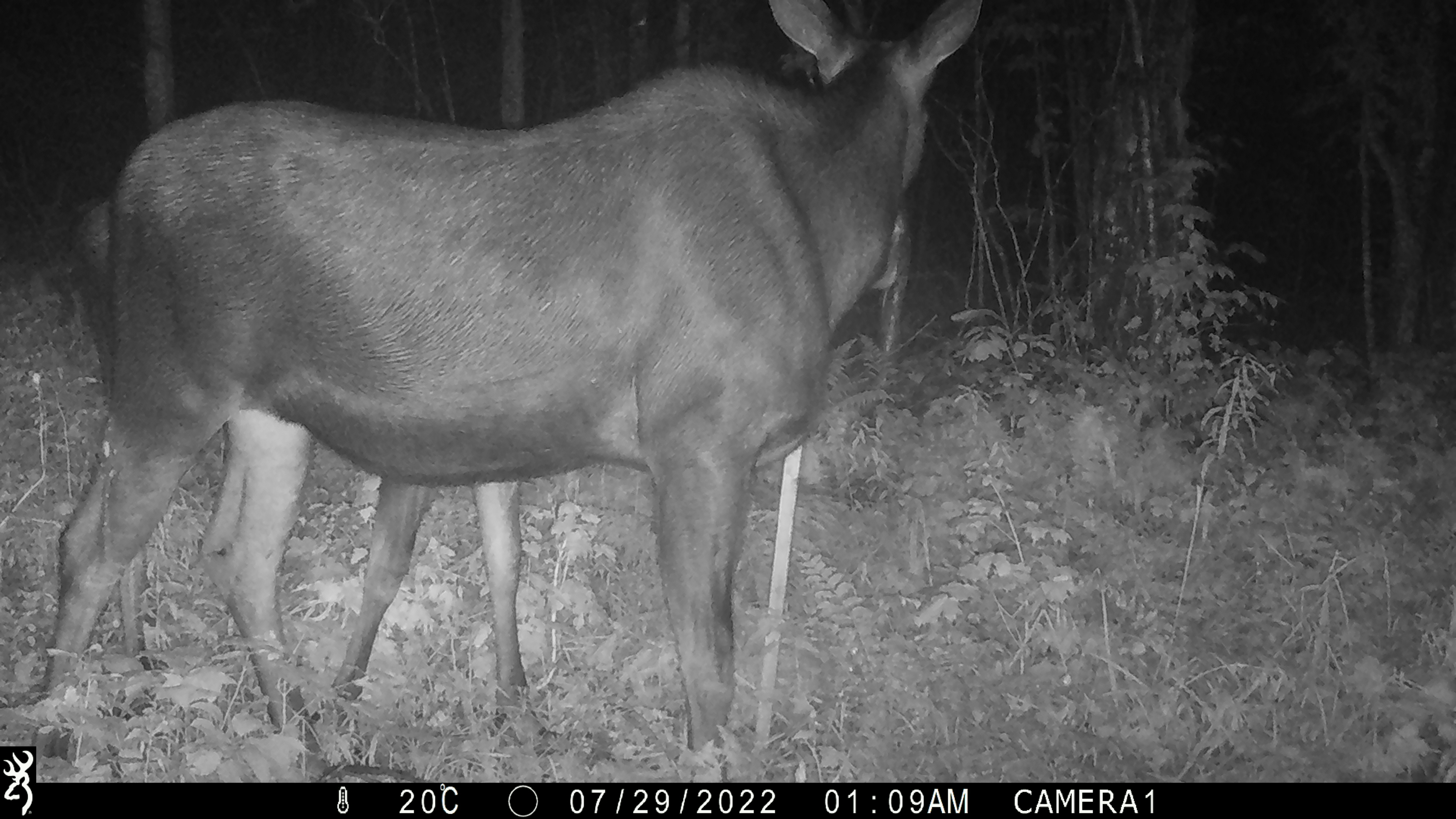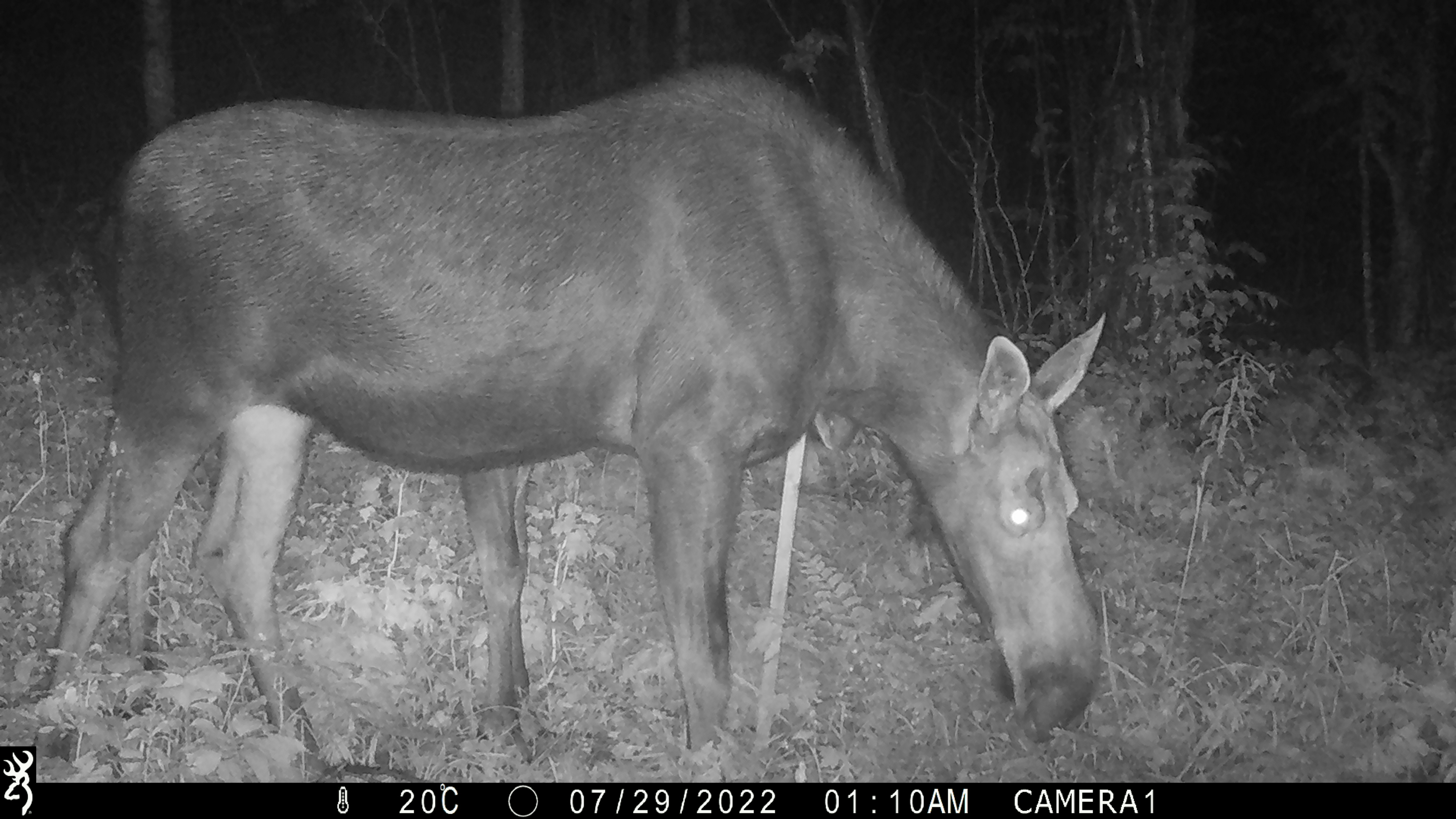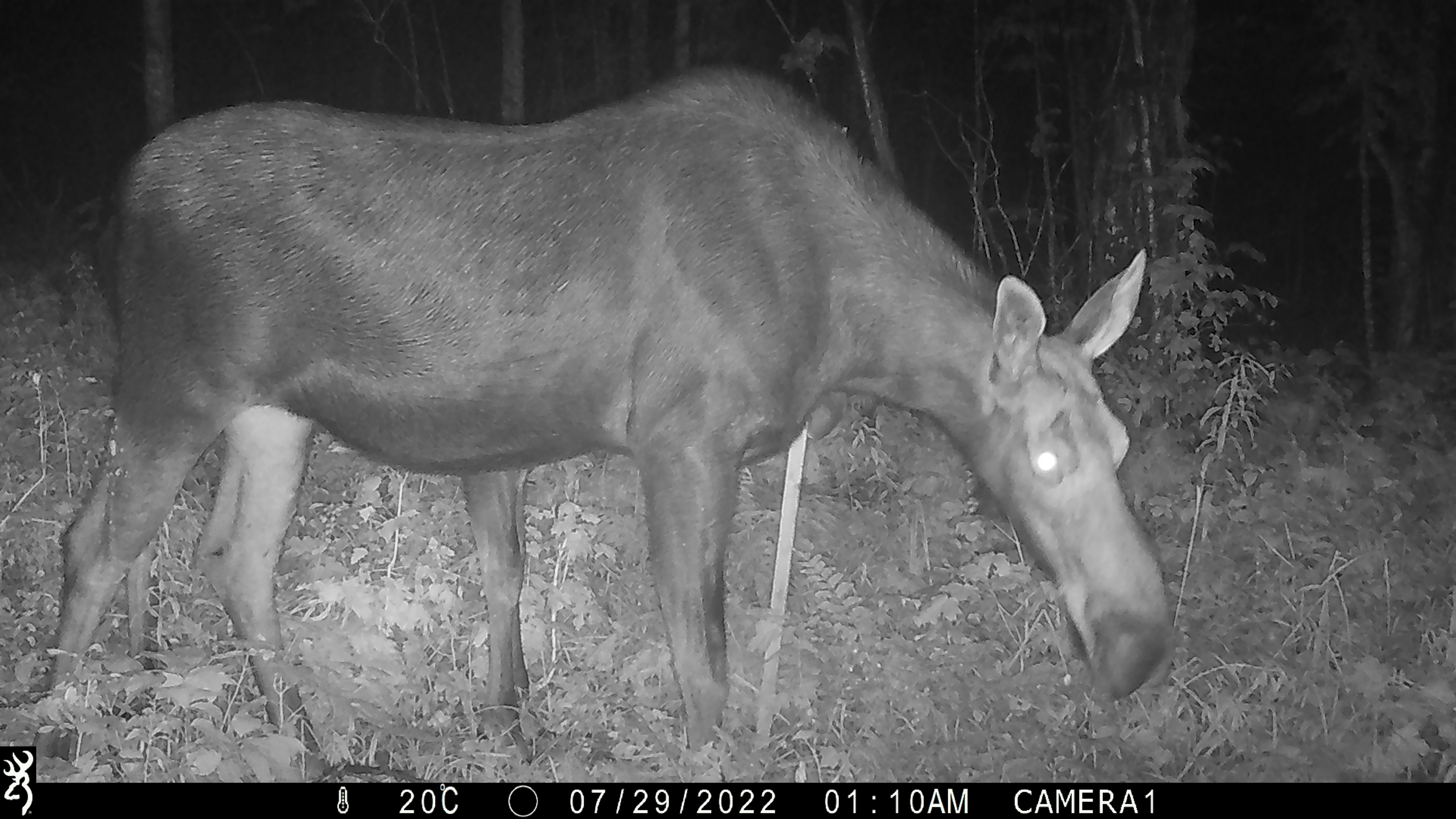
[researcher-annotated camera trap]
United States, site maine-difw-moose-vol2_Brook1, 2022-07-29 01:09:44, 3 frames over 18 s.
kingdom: Animalia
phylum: Chordata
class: Mammalia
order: Artiodactyla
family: Cervidae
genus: Alces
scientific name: Alces alces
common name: moose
Moose (Alces alces).